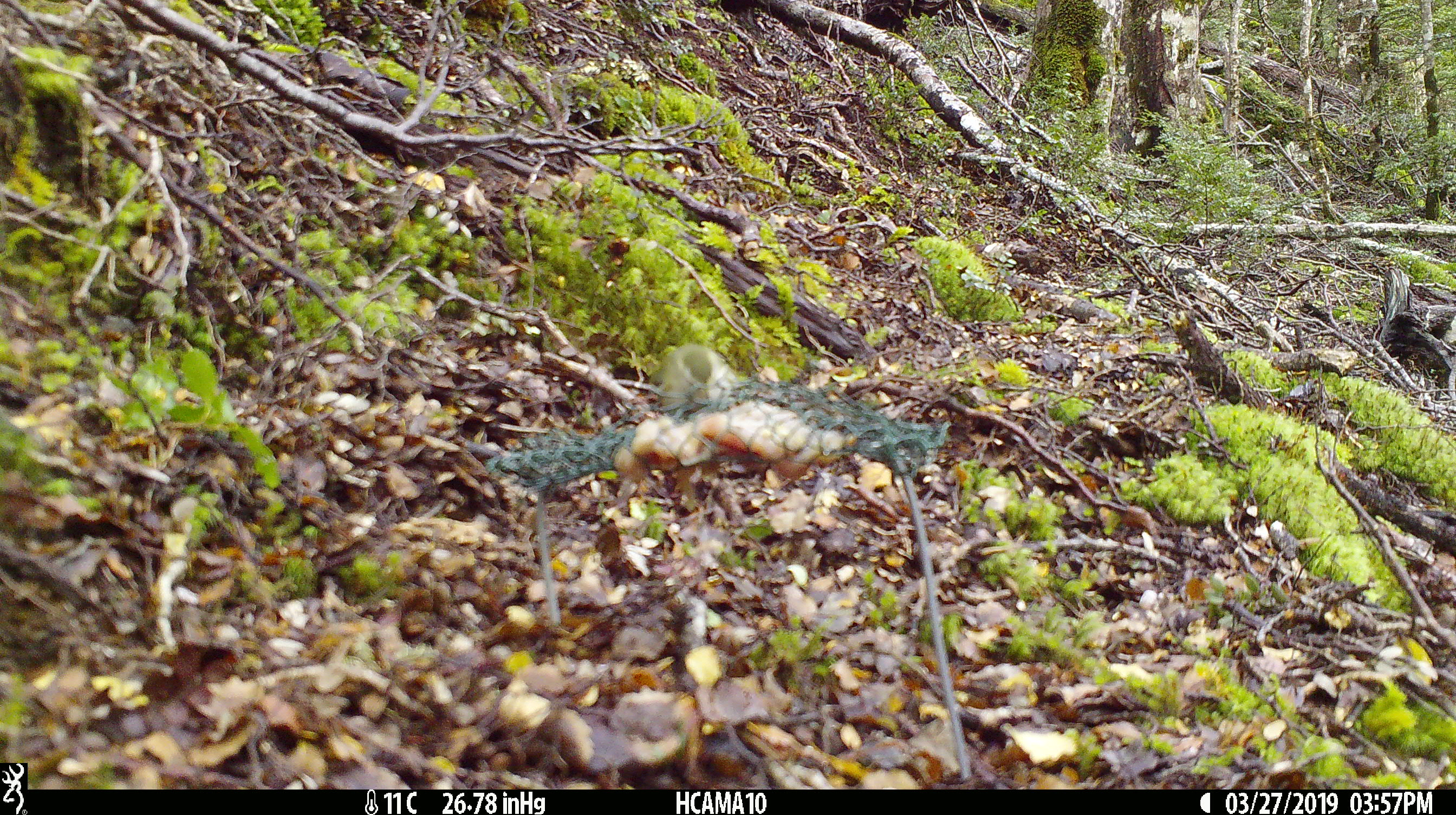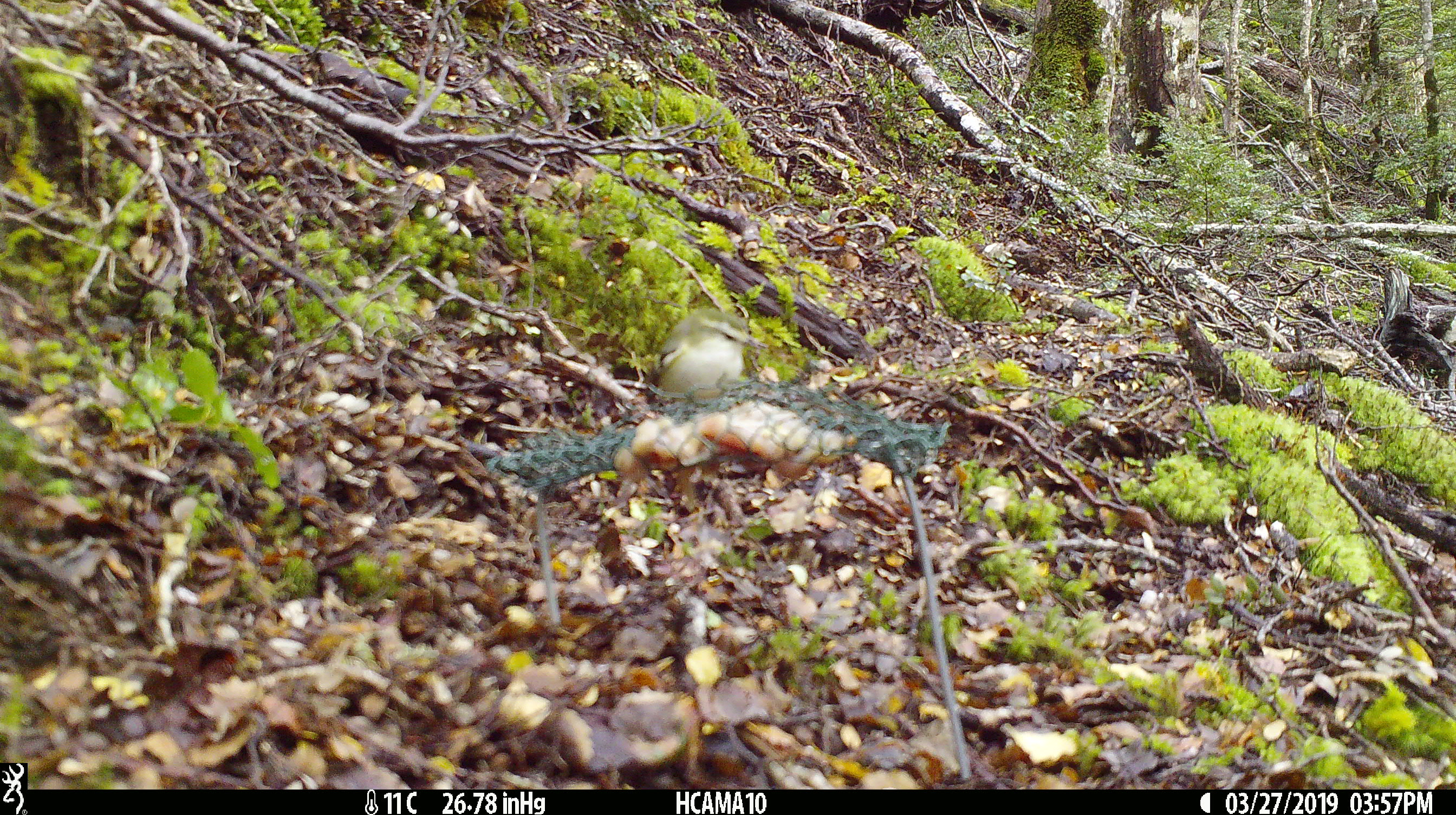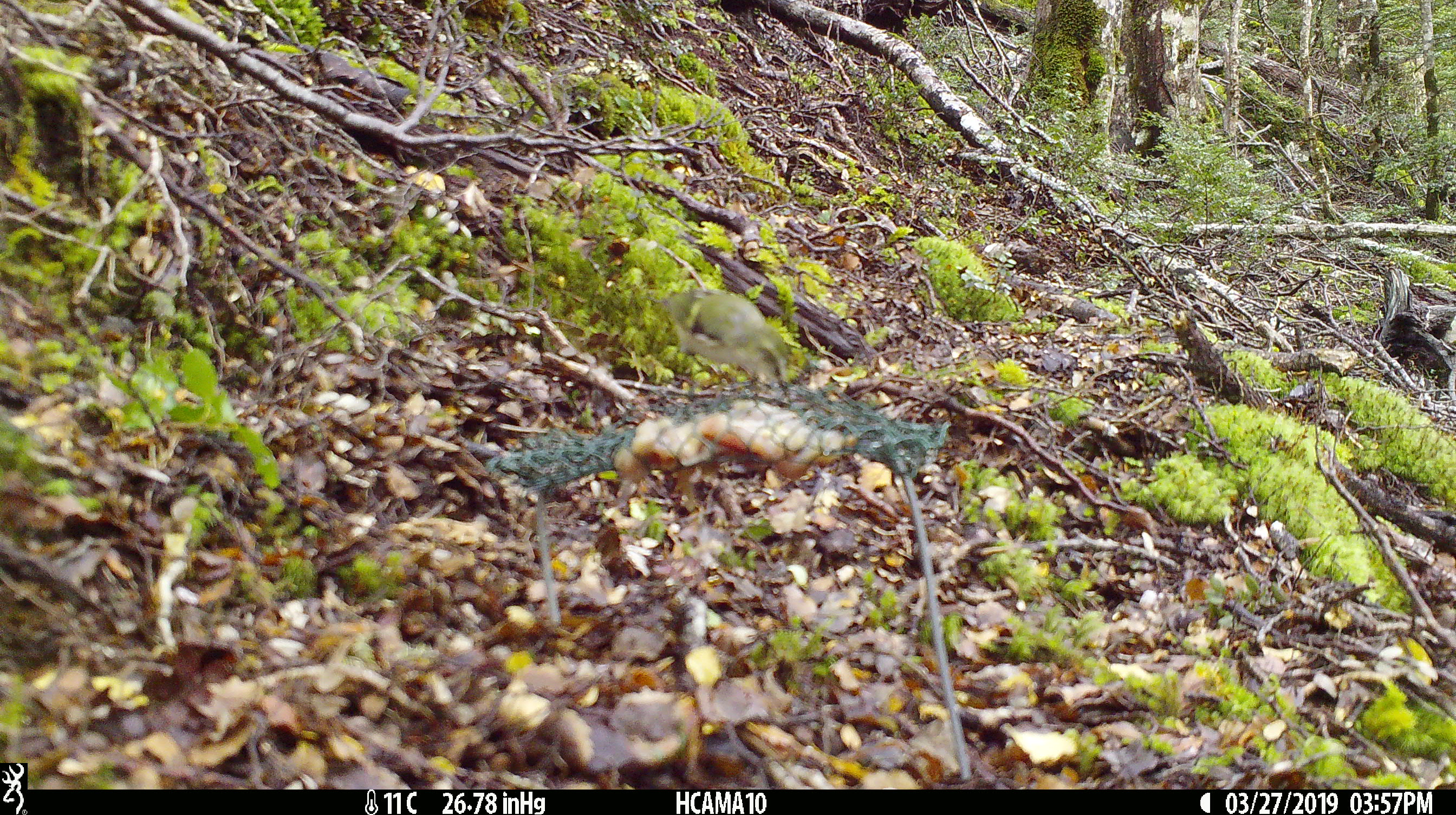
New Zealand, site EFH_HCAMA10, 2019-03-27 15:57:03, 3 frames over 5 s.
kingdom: Animalia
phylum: Chordata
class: Aves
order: Passeriformes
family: Acanthisittidae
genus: Acanthisitta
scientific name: Acanthisitta chloris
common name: rifleman